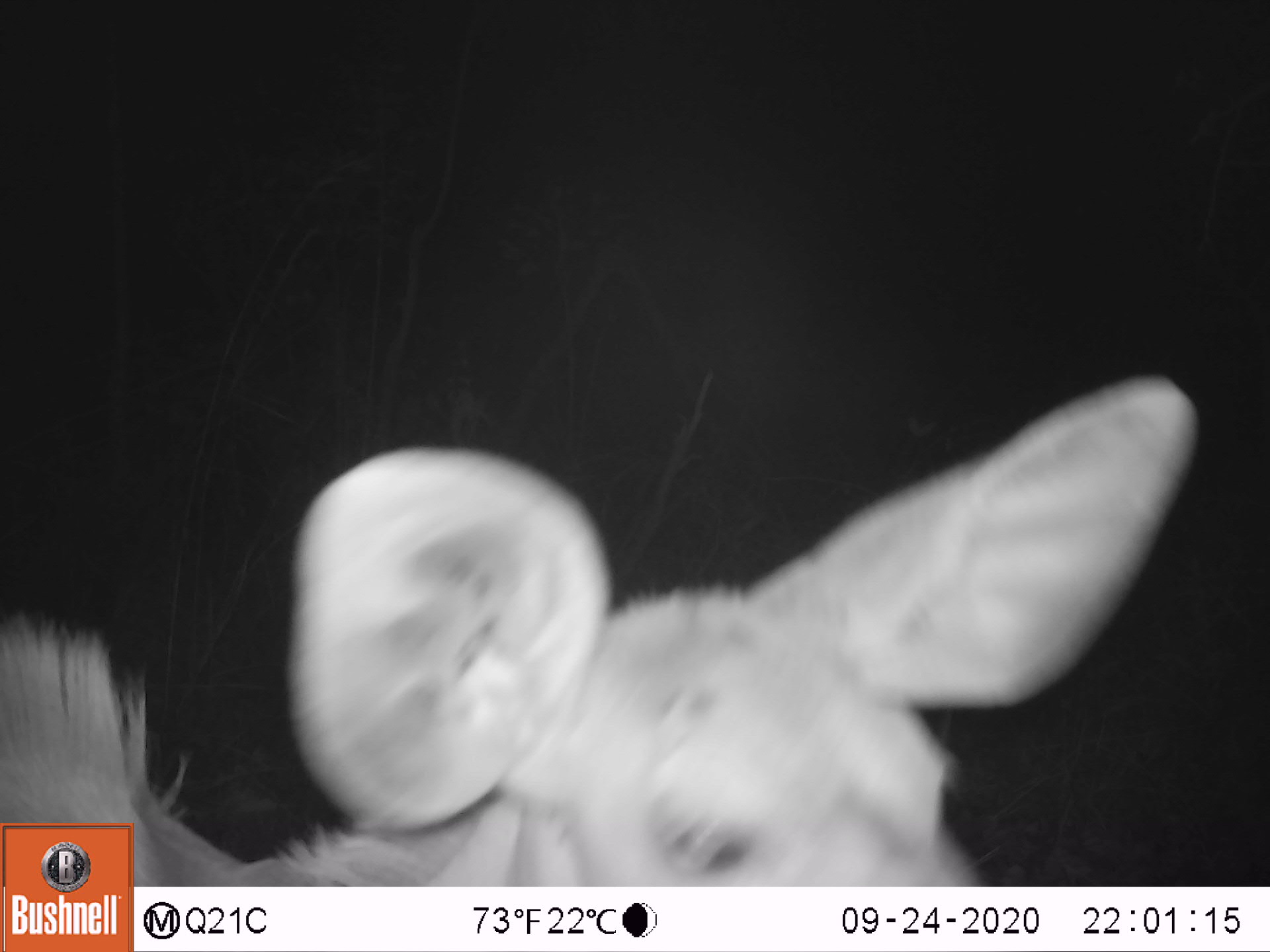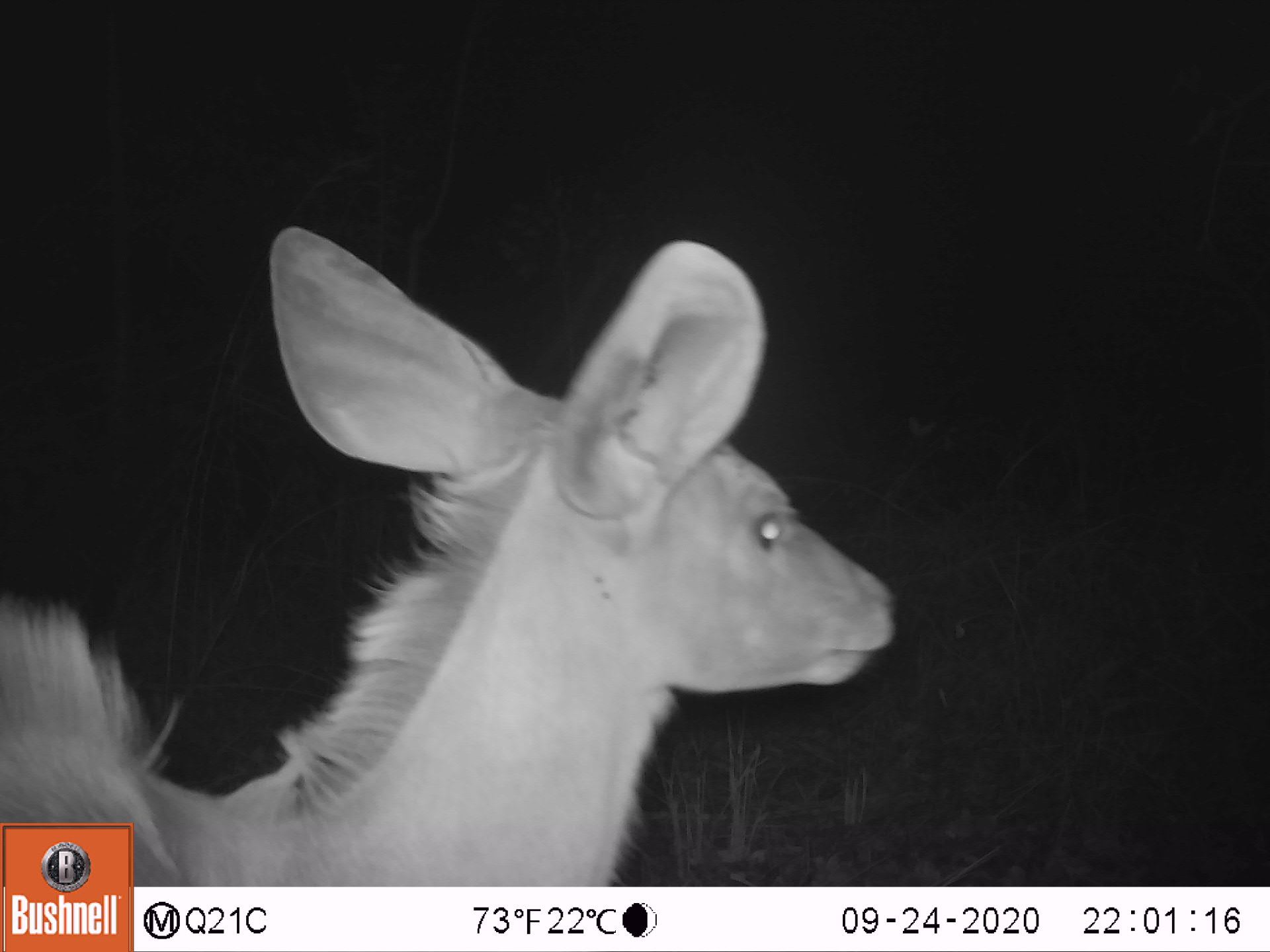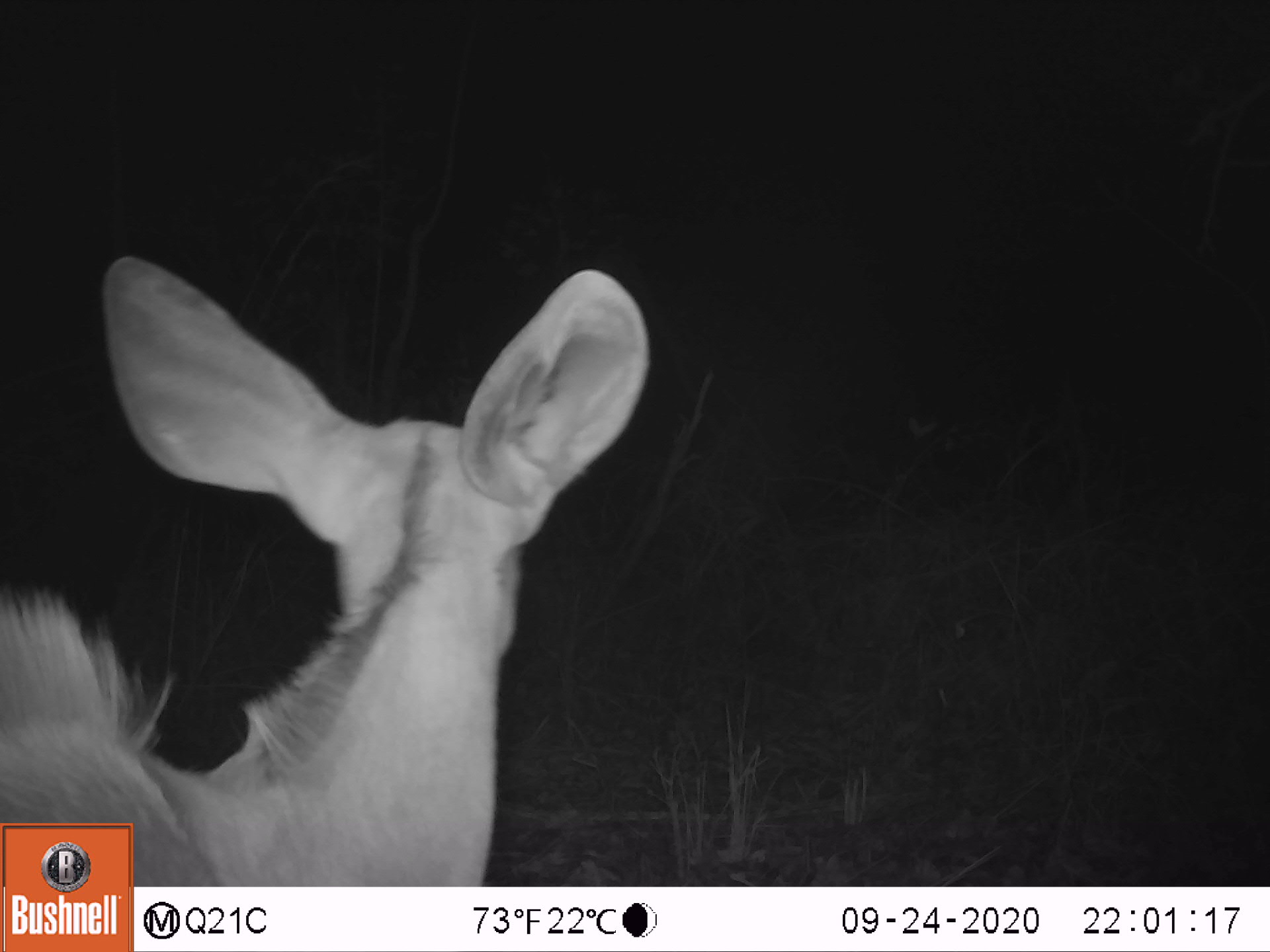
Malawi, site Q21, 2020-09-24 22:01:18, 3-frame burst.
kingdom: Animalia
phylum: Chordata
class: Mammalia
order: Artiodactyla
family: Bovidae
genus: Tragelaphus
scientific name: Tragelaphus strepsiceros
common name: greater kudu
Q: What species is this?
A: Greater kudu (Tragelaphus strepsiceros).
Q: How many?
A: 1.